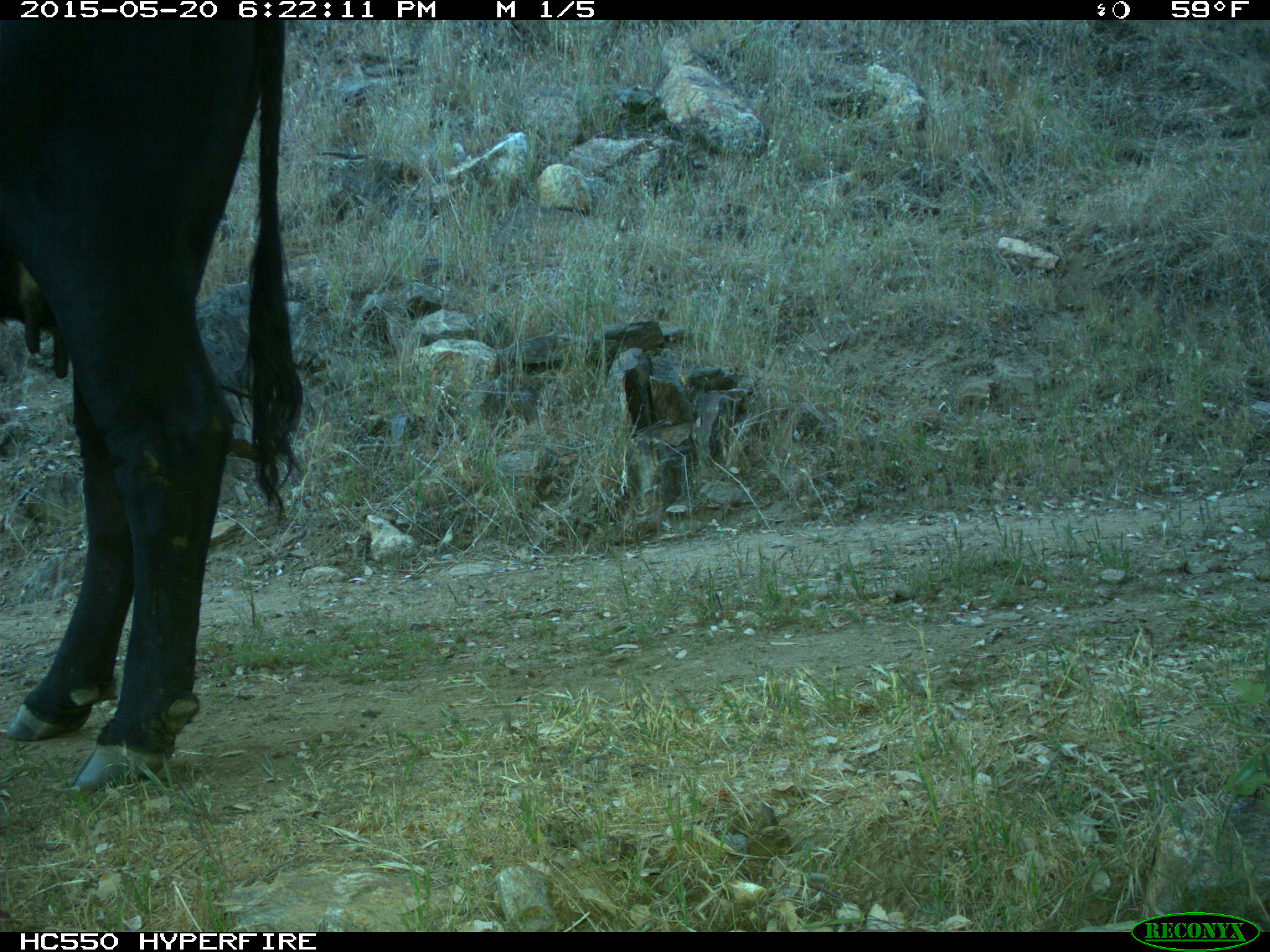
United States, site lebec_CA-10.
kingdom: Animalia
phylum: Chordata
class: Mammalia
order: Artiodactyla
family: Bovidae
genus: Bos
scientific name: Bos taurus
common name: domestic cow